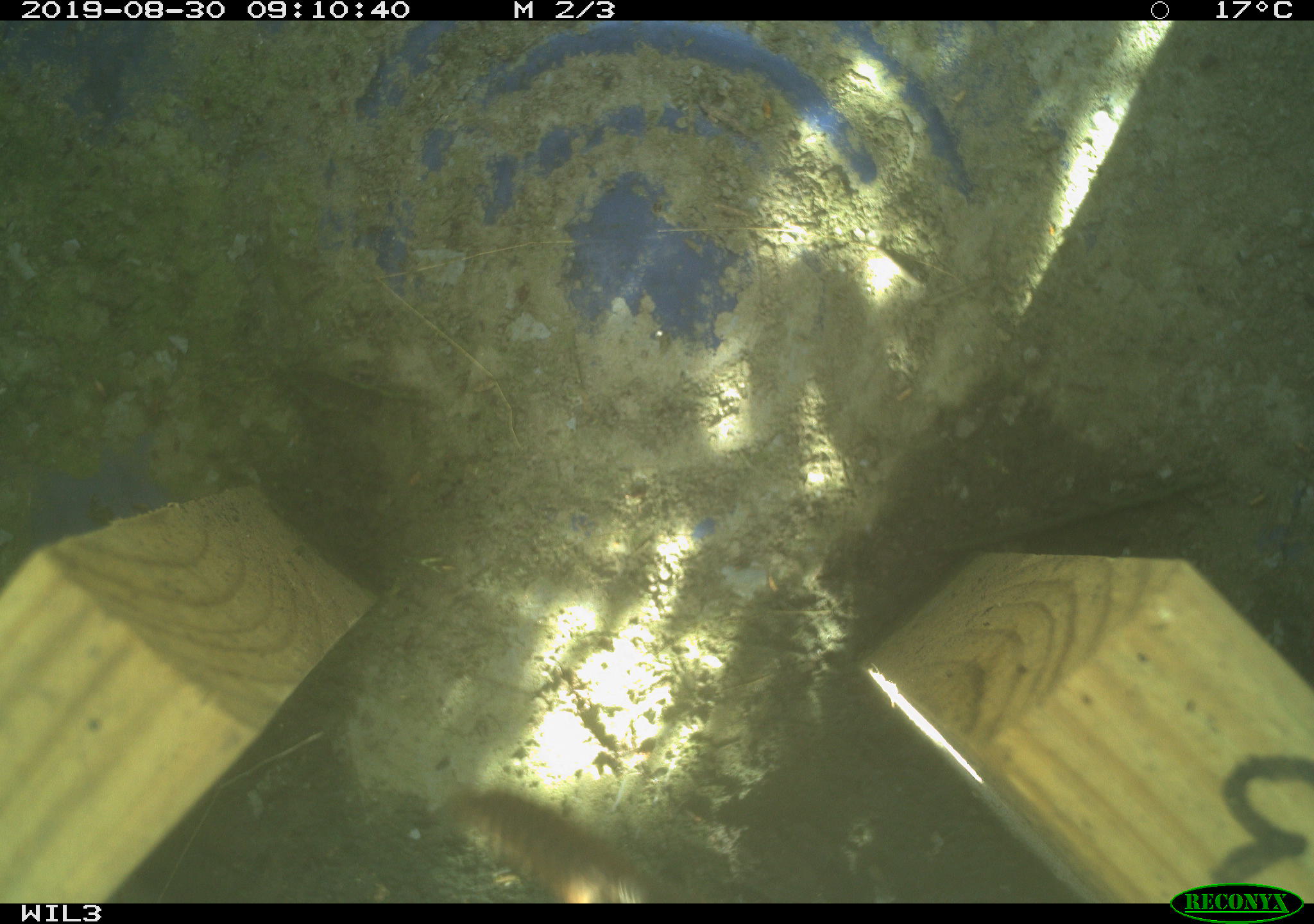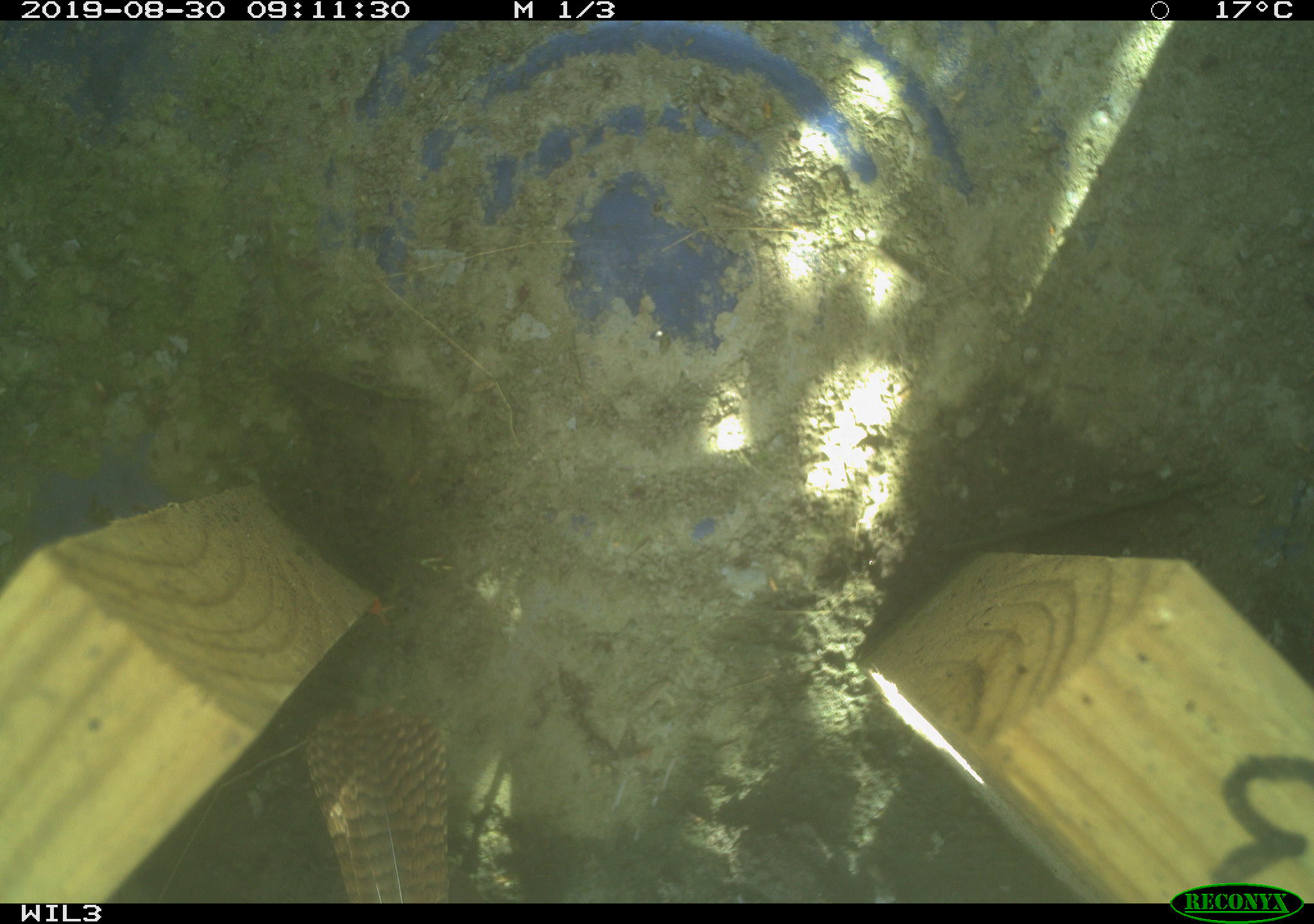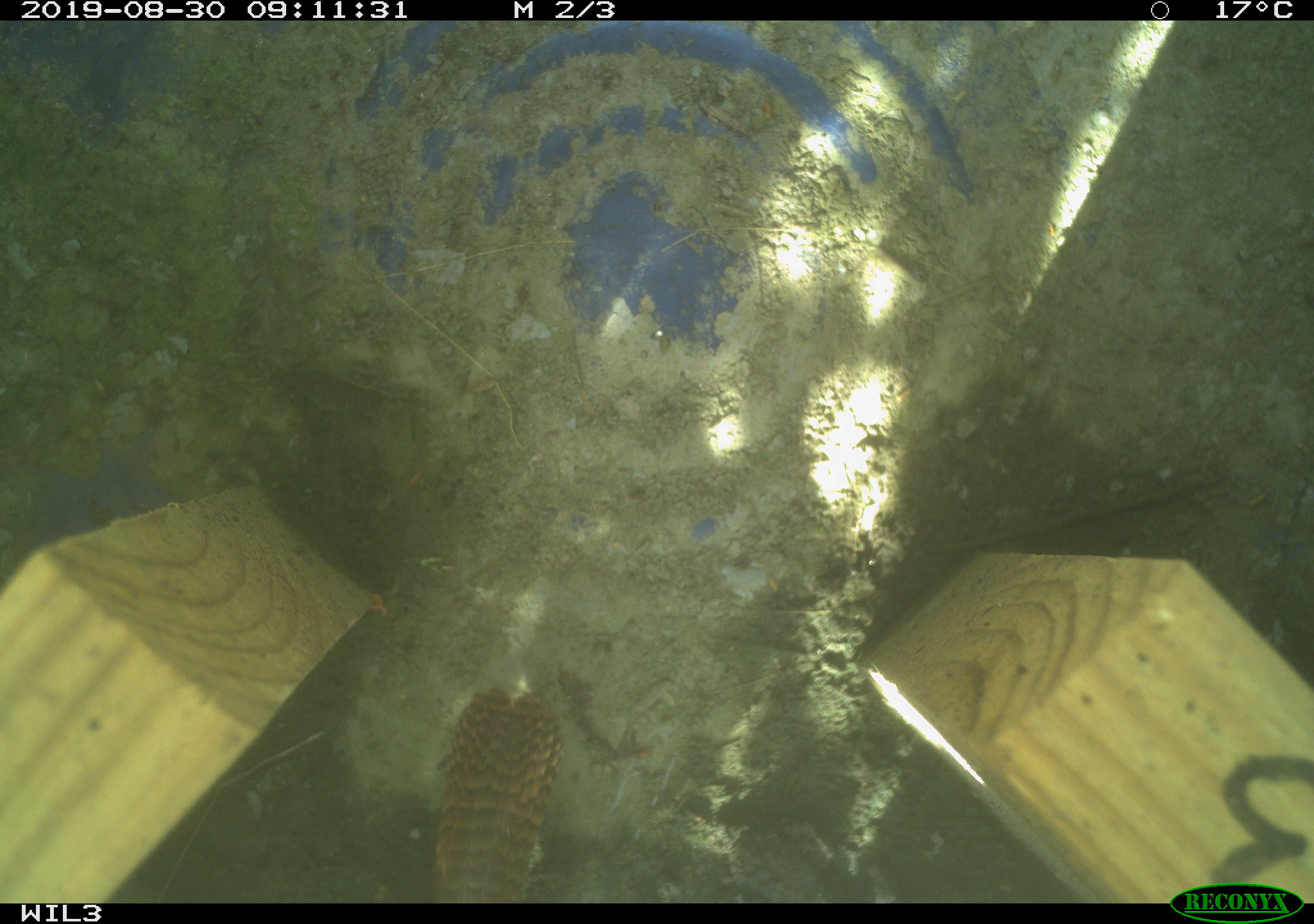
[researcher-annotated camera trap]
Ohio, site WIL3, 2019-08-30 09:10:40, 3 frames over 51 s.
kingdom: Animalia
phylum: Chordata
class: Aves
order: Passeriformes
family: Troglodytidae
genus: Troglodytes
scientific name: Troglodytes aedon aedon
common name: northern house wren